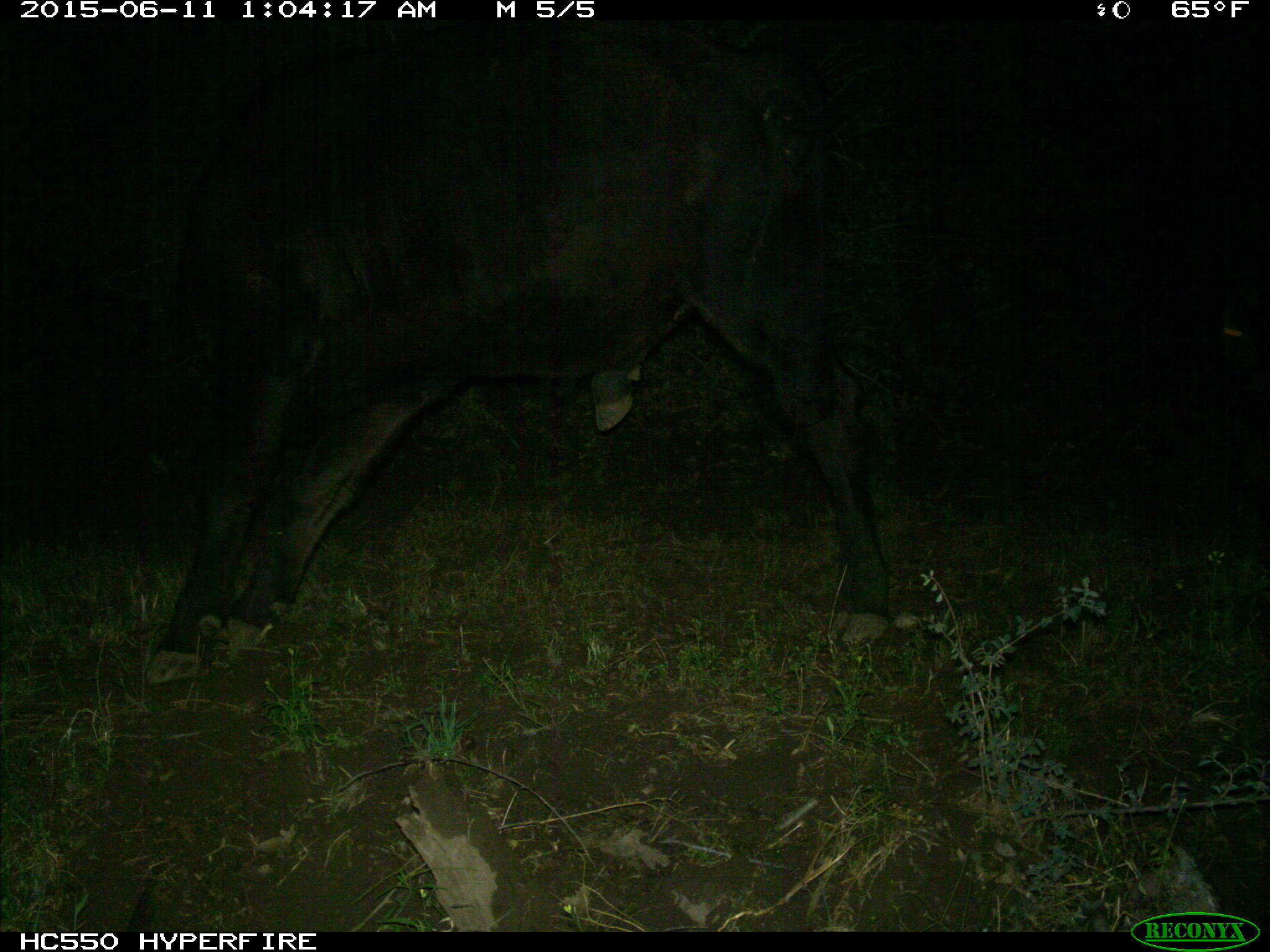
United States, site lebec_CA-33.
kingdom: Animalia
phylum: Chordata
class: Mammalia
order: Artiodactyla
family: Bovidae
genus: Bos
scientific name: Bos taurus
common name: domestic cow